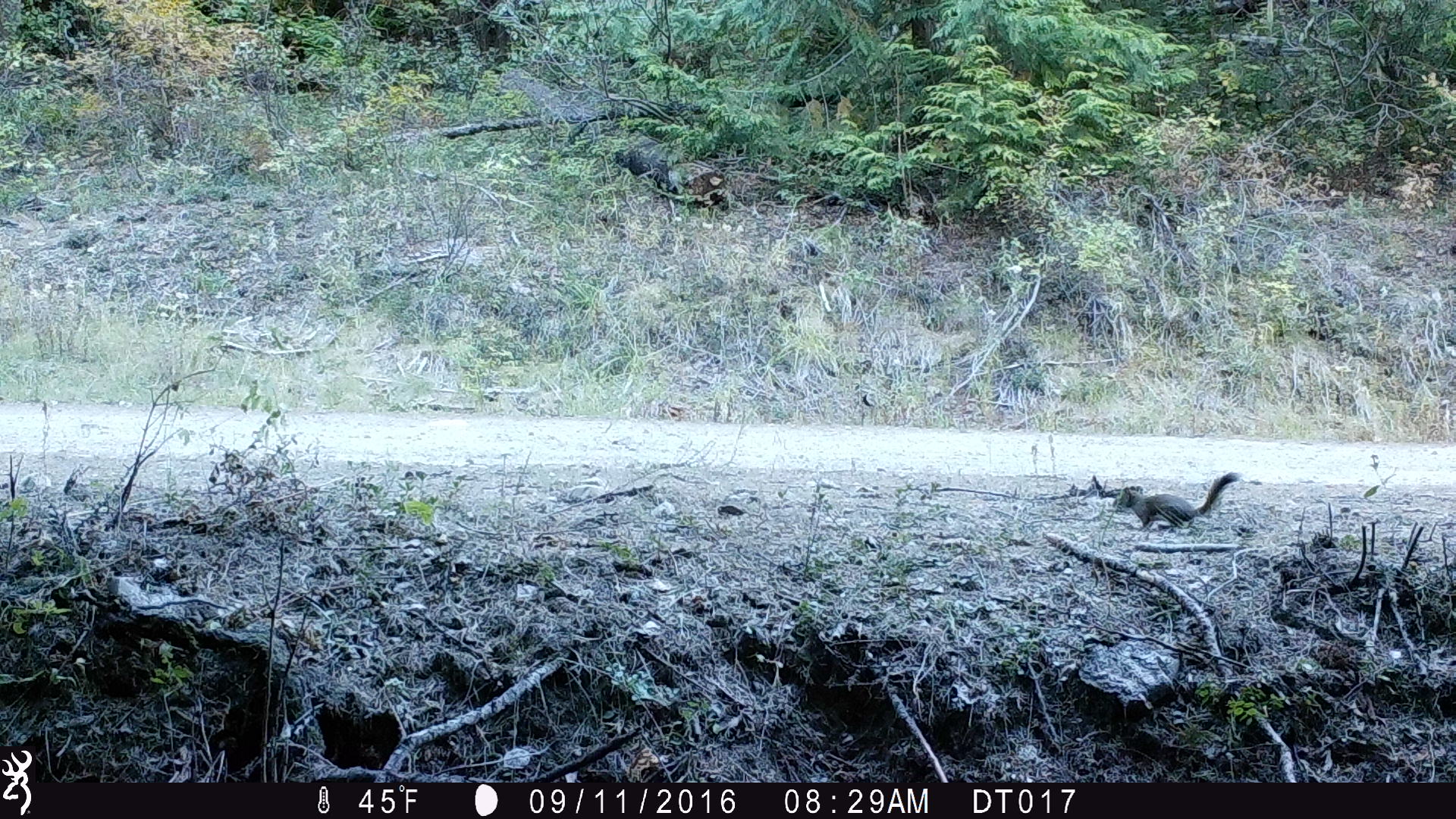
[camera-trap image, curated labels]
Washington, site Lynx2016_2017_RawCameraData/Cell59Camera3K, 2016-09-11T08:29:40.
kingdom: Animalia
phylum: Chordata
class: Mammalia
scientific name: Mammalia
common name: small mammal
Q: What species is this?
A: Small mammal (Mammalia).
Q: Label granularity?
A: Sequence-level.